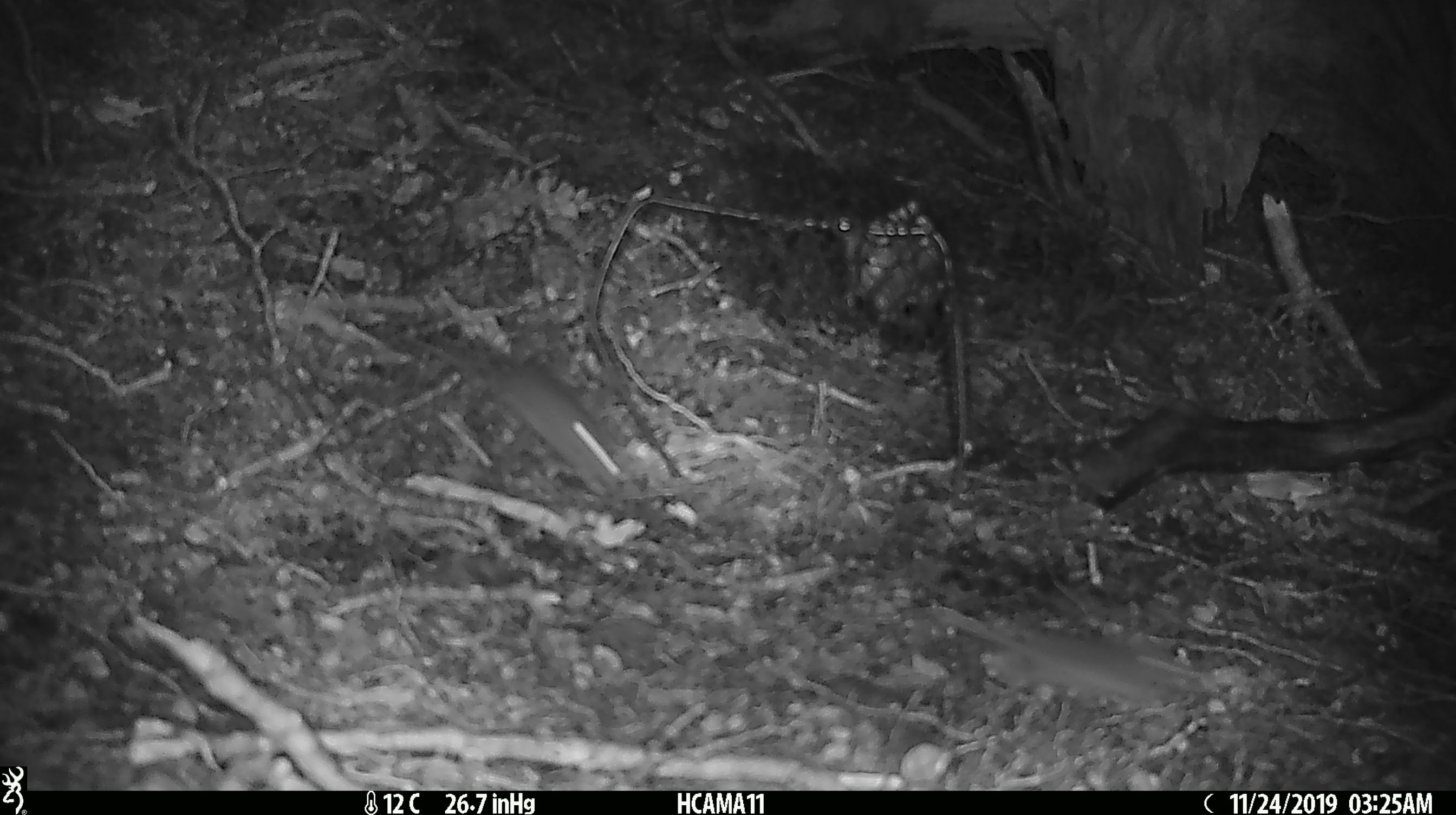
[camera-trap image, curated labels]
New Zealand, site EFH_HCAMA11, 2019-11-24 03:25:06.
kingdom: Animalia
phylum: Chordata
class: Mammalia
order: Rodentia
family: Muridae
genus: Mus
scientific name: Mus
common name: mouse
Mouse (Mus).